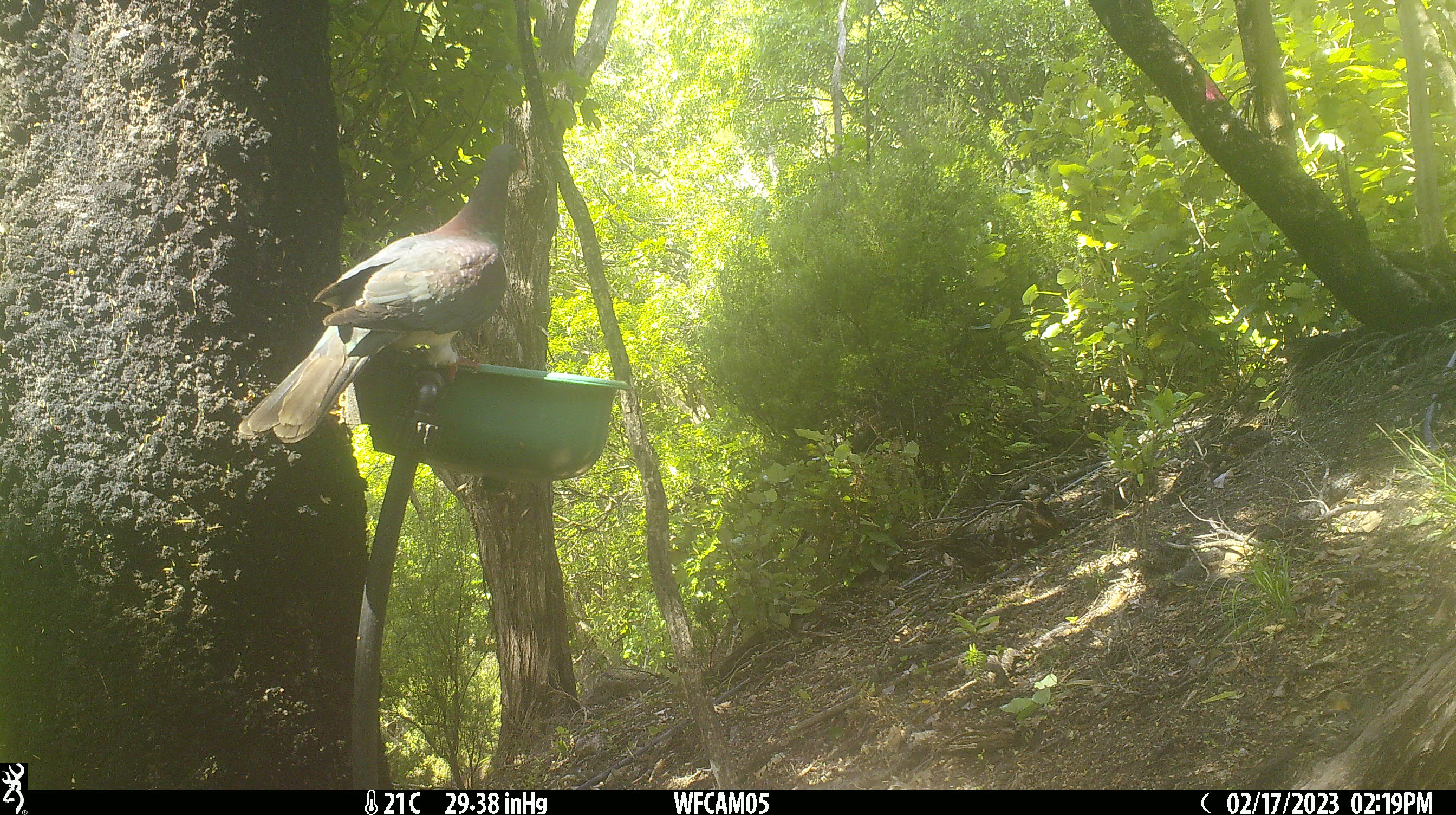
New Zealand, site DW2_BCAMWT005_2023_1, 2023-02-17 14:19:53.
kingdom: Animalia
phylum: Chordata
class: Aves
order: Columbiformes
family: Columbidae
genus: Hemiphaga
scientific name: Hemiphaga novaeseelandiae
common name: new zealand pigeon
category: kereru